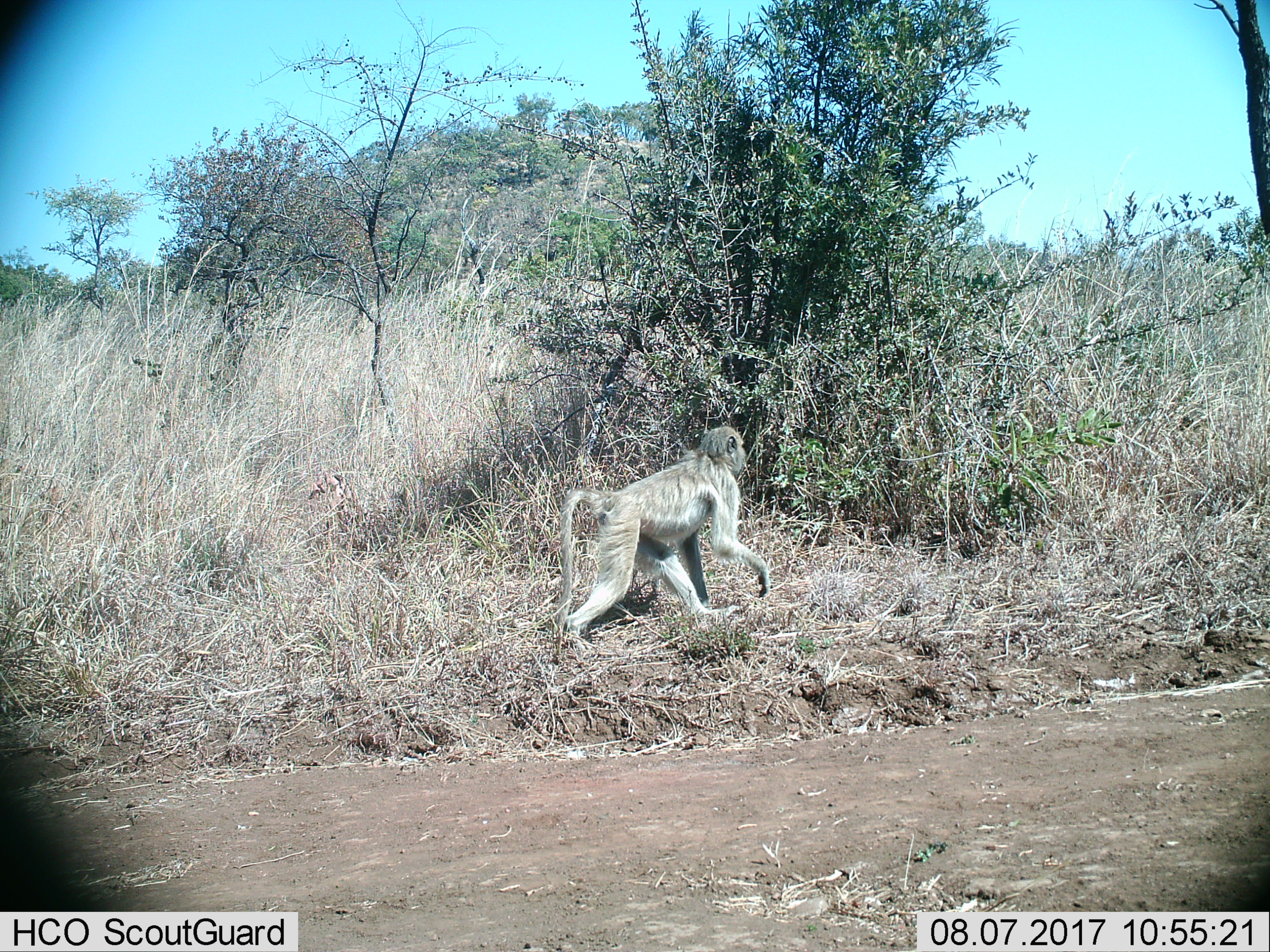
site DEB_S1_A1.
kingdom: Animalia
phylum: Chordata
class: Mammalia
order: Primates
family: Cercopithecidae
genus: Papio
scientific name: Papio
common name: baboon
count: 1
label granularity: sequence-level